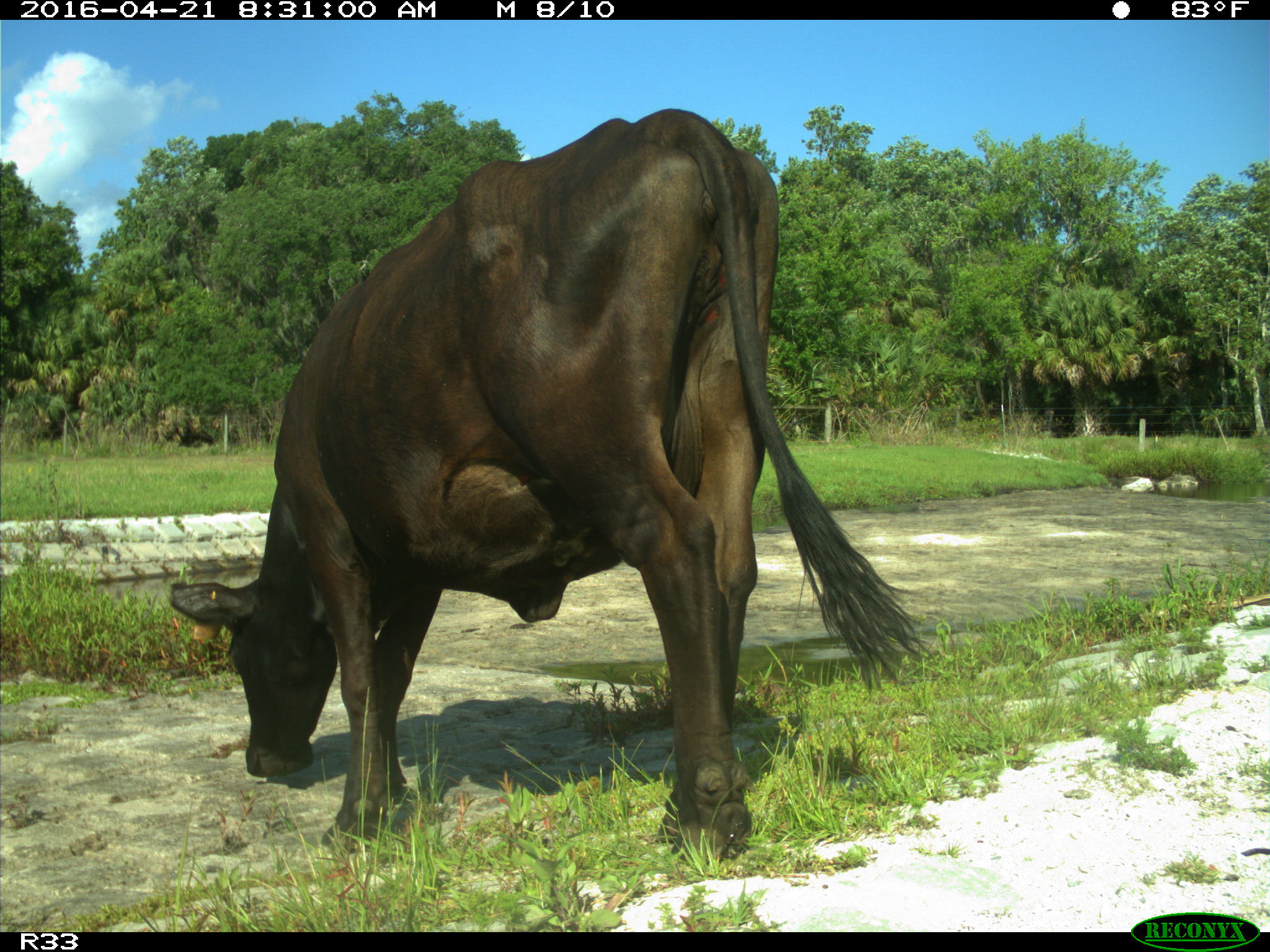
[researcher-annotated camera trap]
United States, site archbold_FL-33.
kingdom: Animalia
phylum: Chordata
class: Mammalia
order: Artiodactyla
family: Bovidae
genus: Bos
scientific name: Bos taurus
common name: domestic cow